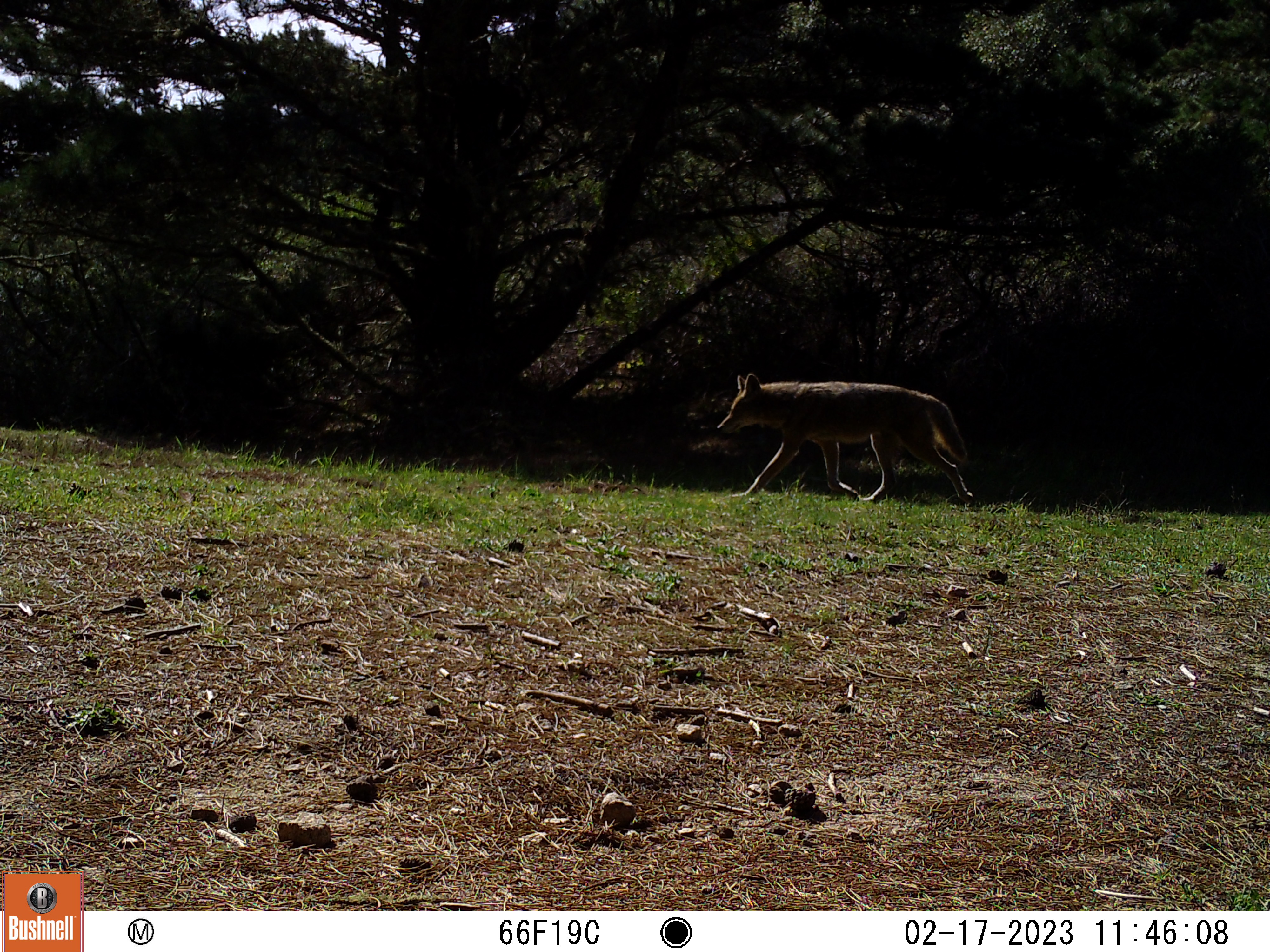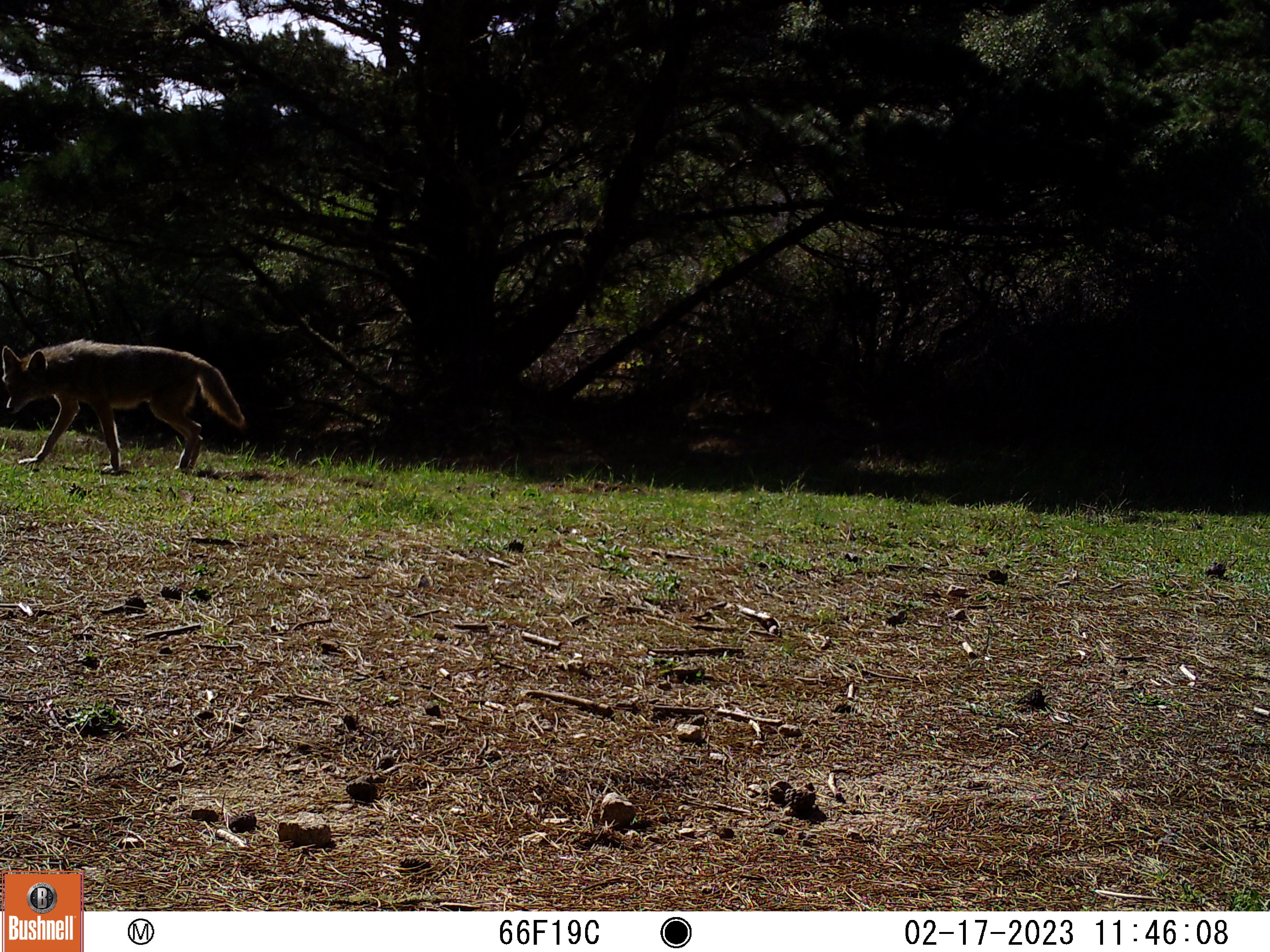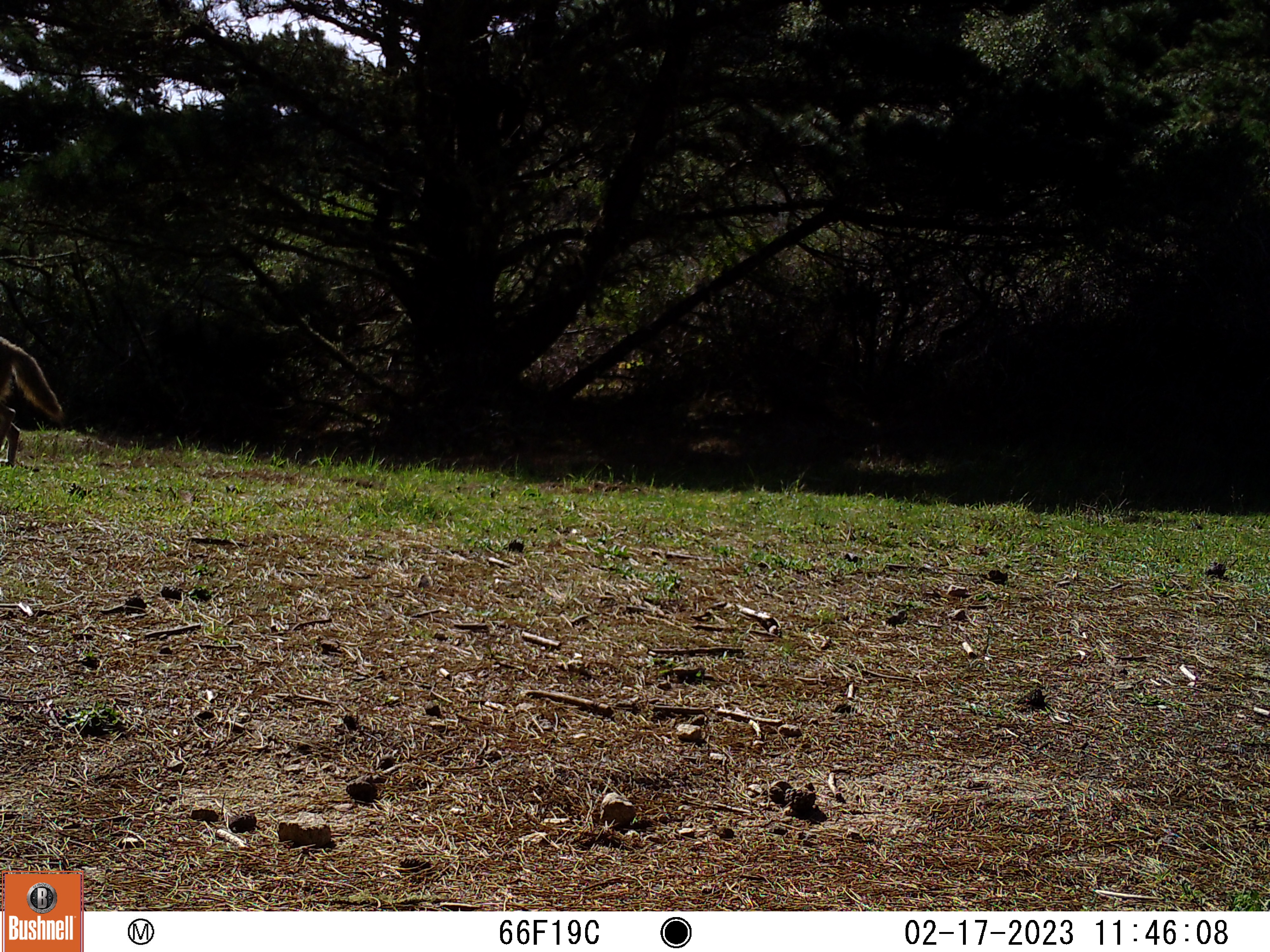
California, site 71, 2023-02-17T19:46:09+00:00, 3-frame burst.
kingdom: Animalia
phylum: Chordata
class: Mammalia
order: Carnivora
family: Canidae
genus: Canis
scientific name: Canis latrans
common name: coyote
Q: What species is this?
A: Coyote (Canis latrans).